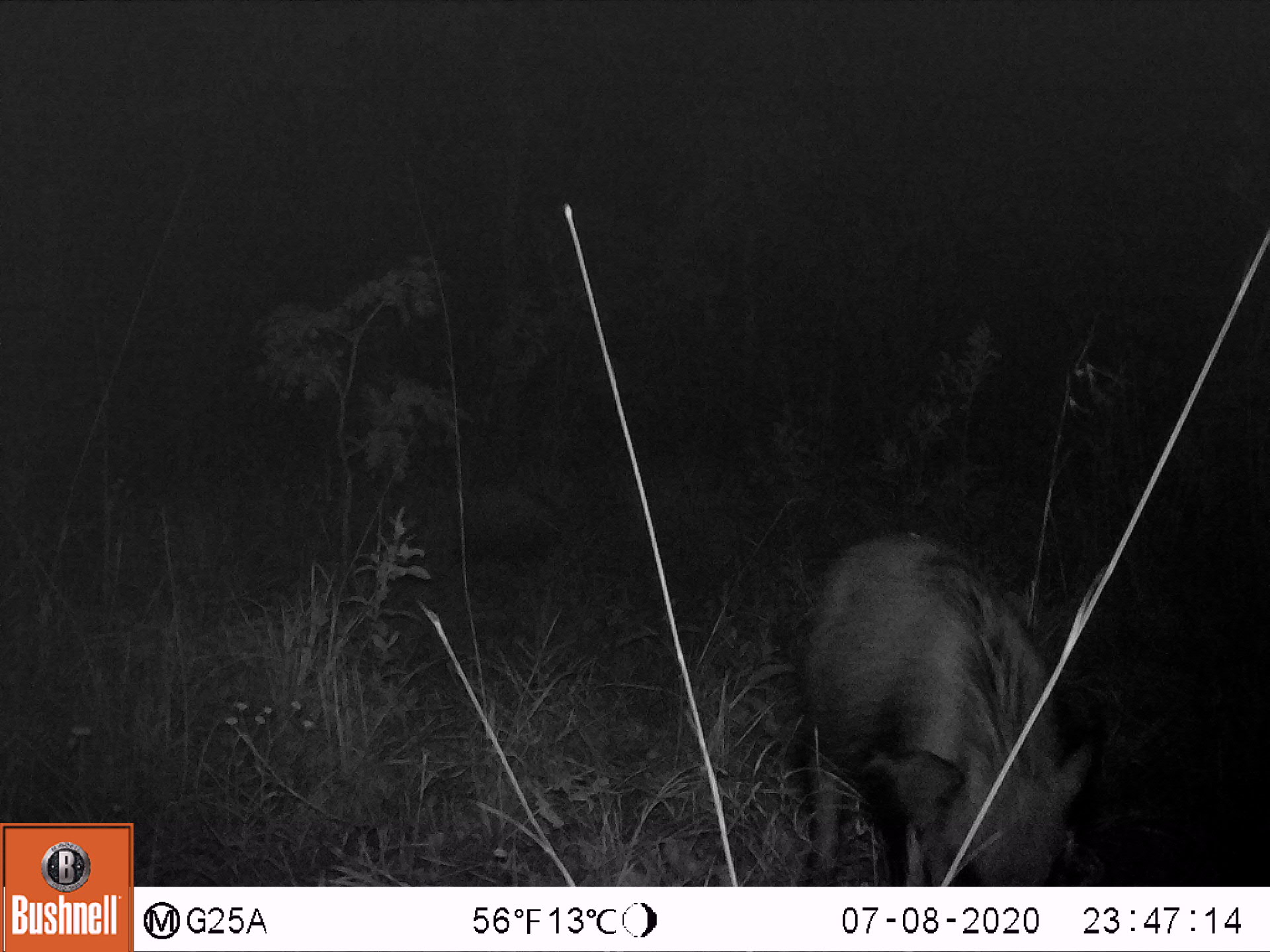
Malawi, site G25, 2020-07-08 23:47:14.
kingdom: Animalia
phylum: Chordata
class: Mammalia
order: Artiodactyla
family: Suidae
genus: Potamochoerus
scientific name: Potamochoerus larvatus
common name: bushpig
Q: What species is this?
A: Bushpig (Potamochoerus larvatus).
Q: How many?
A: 1.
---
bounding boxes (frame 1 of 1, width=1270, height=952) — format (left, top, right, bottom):
bushpig: (786, 522, 1113, 886)